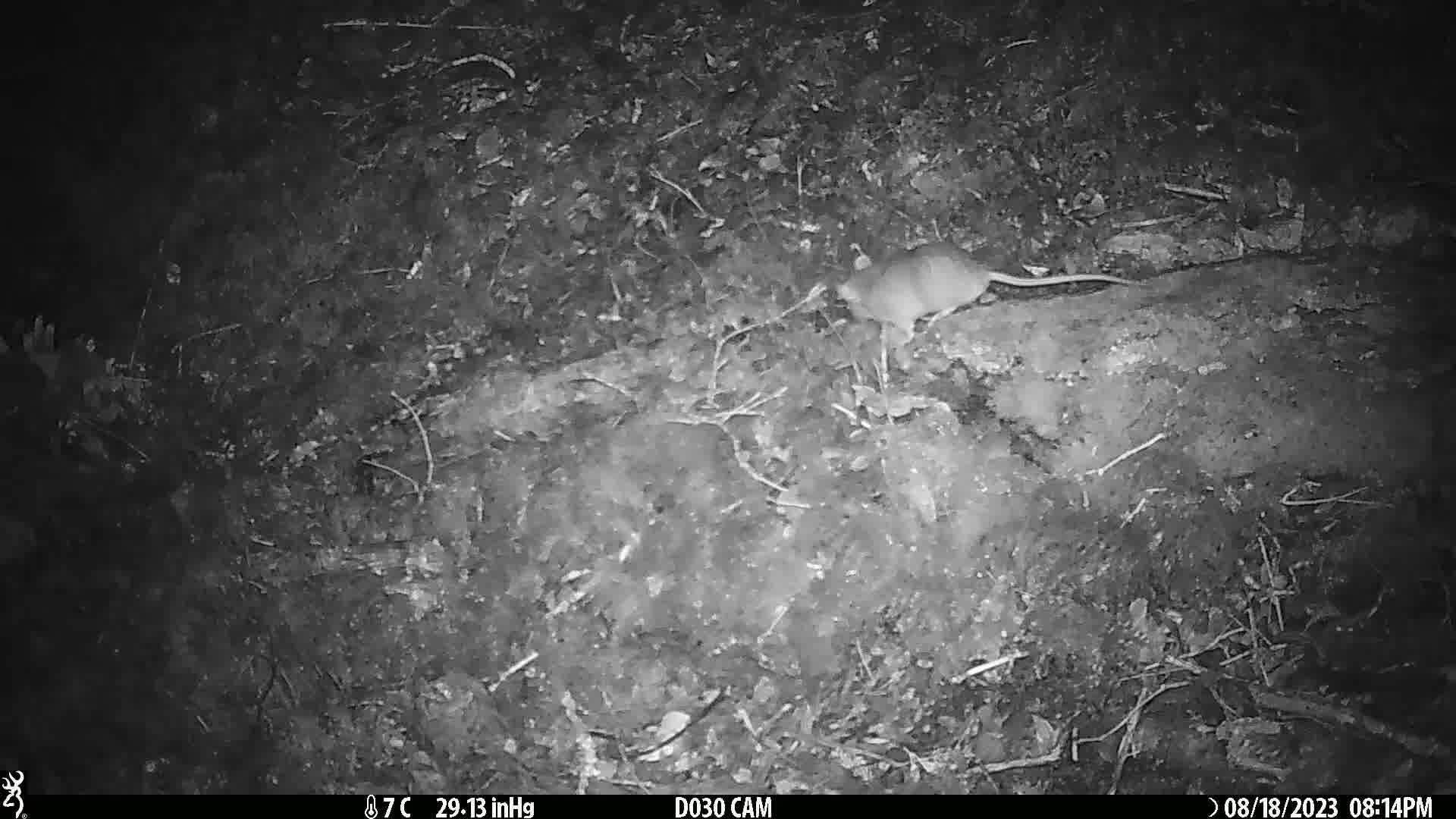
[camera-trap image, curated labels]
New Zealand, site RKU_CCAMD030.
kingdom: Animalia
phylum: Chordata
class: Mammalia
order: Rodentia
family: Muridae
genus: Rattus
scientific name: Rattus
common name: rat